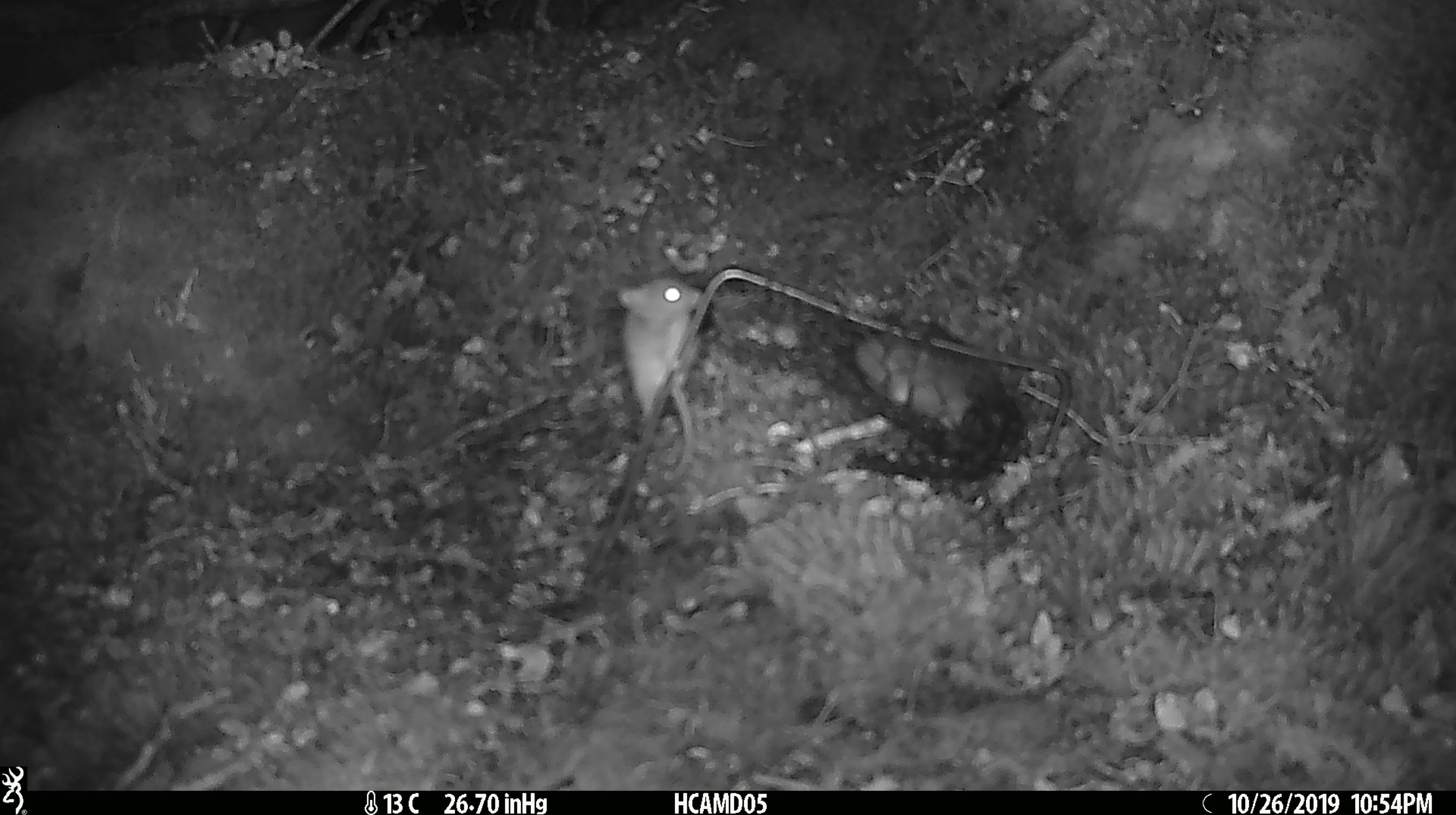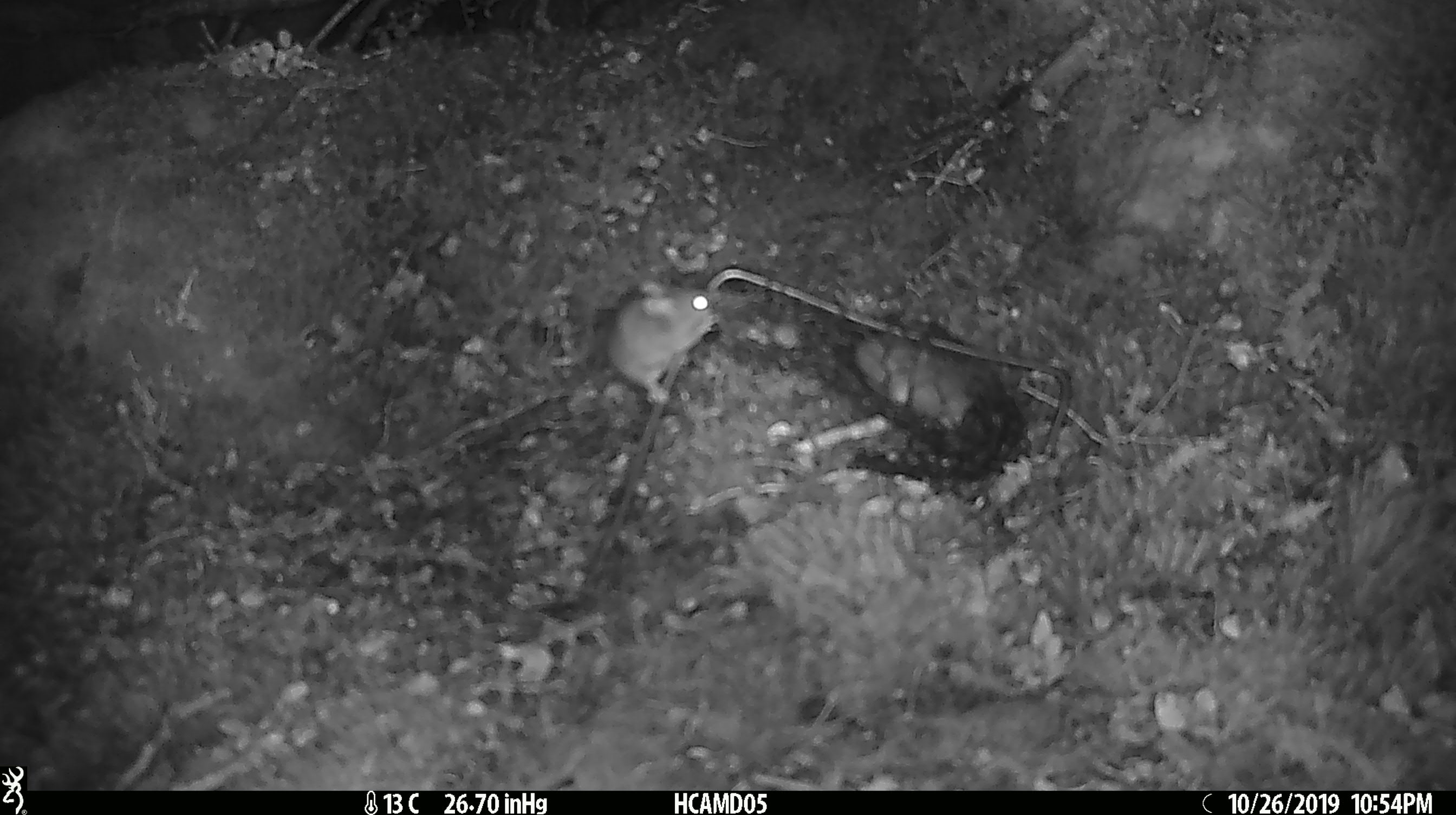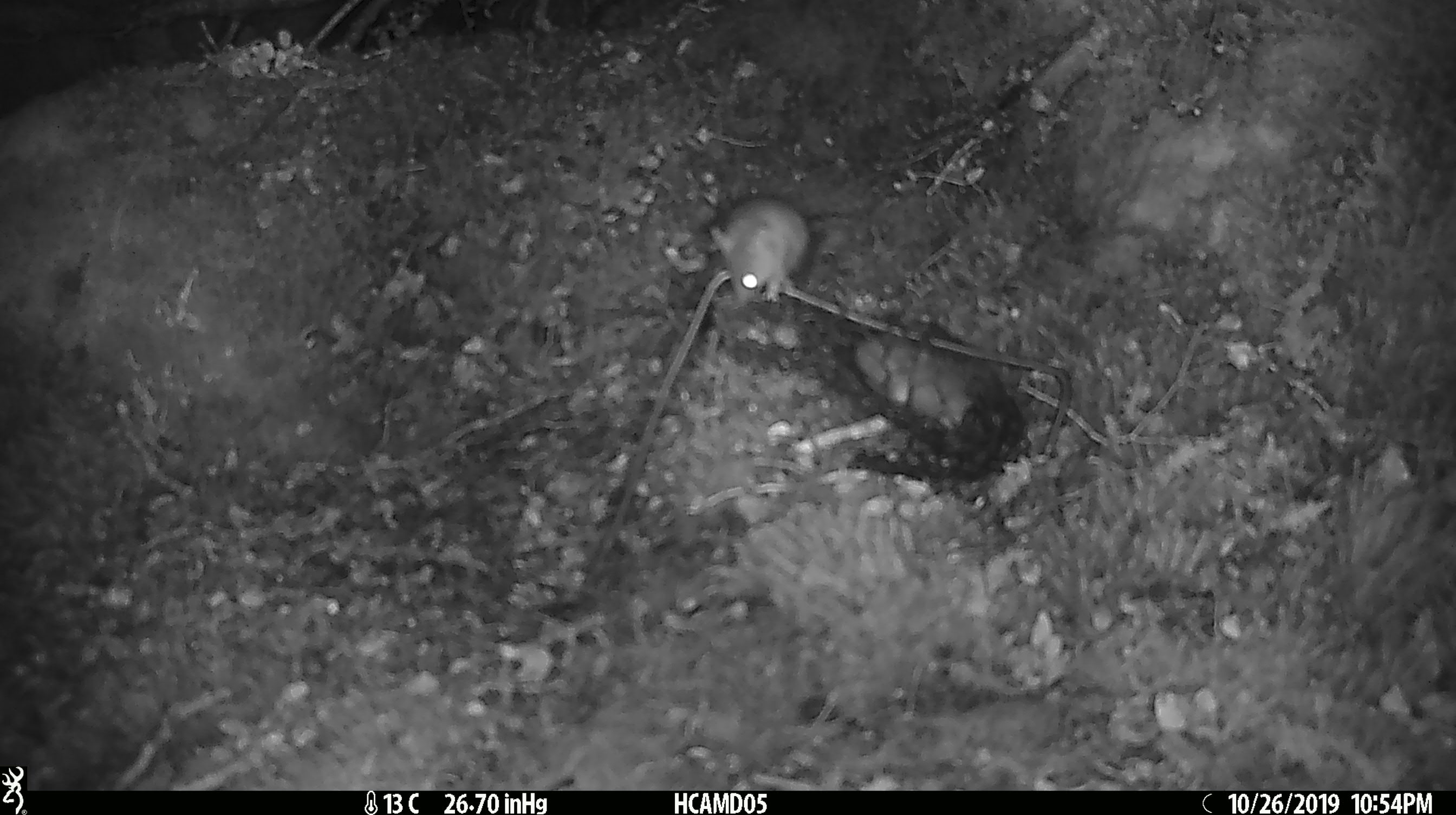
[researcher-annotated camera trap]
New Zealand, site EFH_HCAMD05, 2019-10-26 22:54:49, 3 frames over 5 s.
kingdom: Animalia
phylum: Chordata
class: Mammalia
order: Rodentia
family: Muridae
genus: Mus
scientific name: Mus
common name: mouse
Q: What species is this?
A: Mouse (Mus).